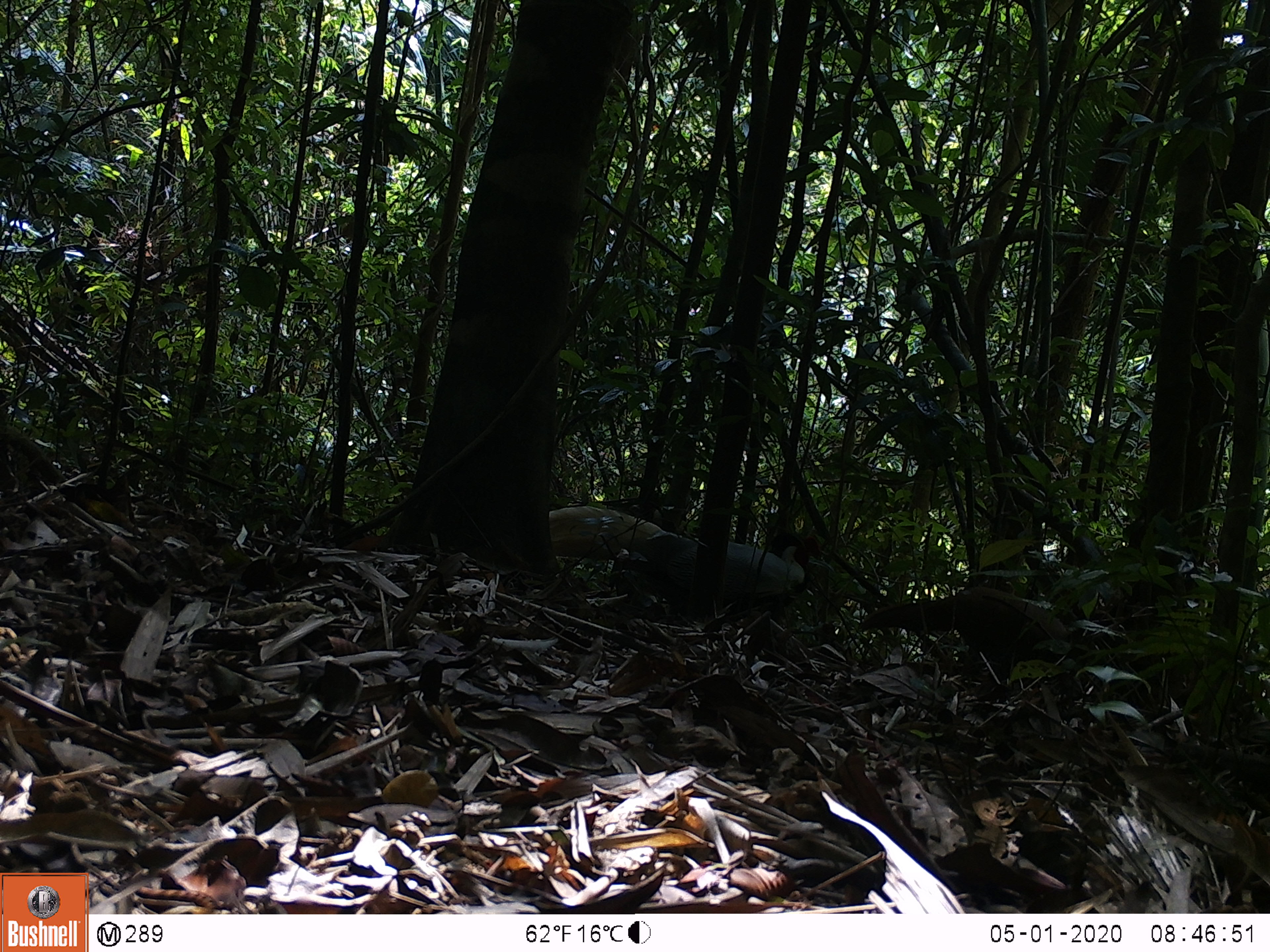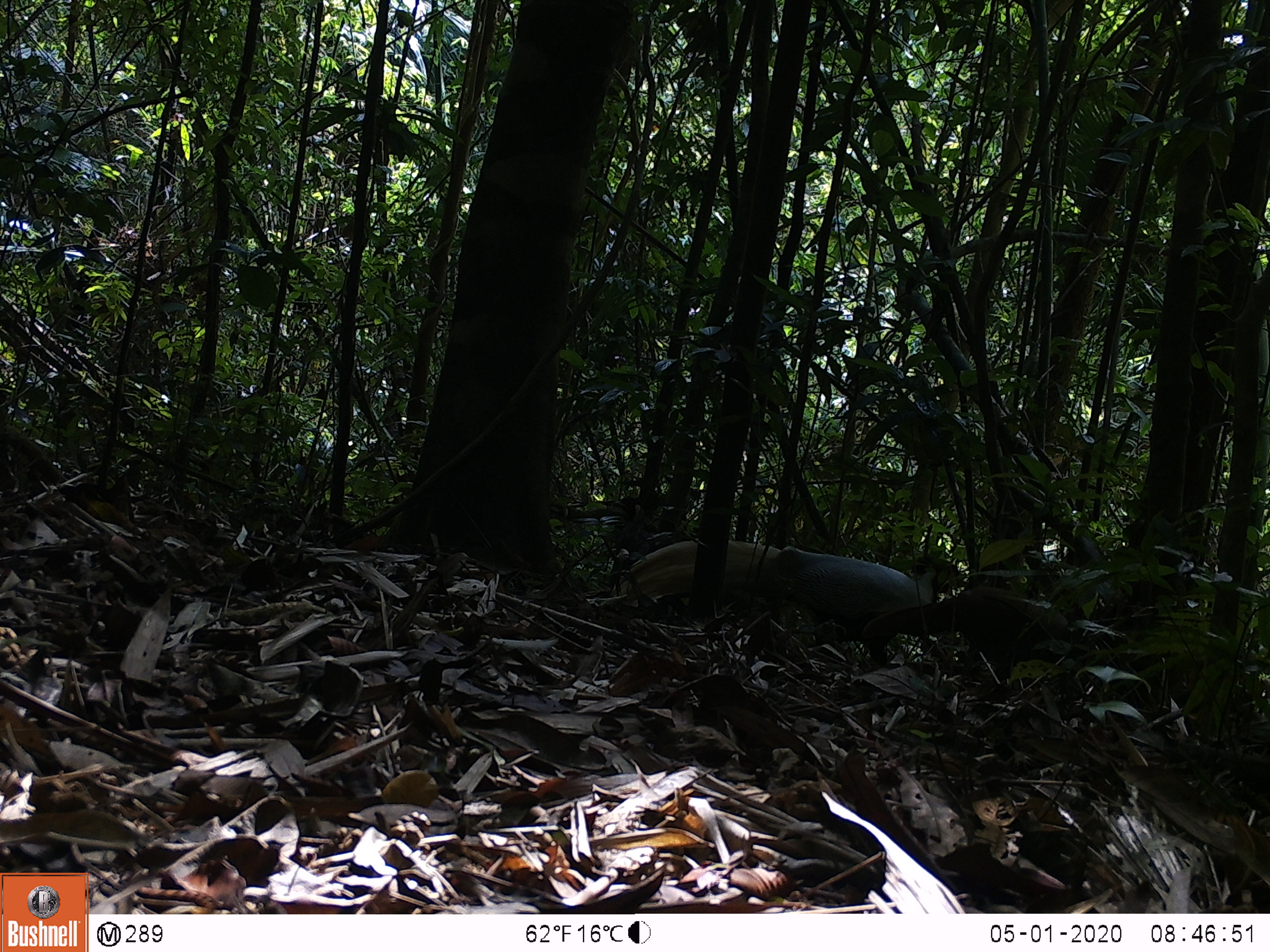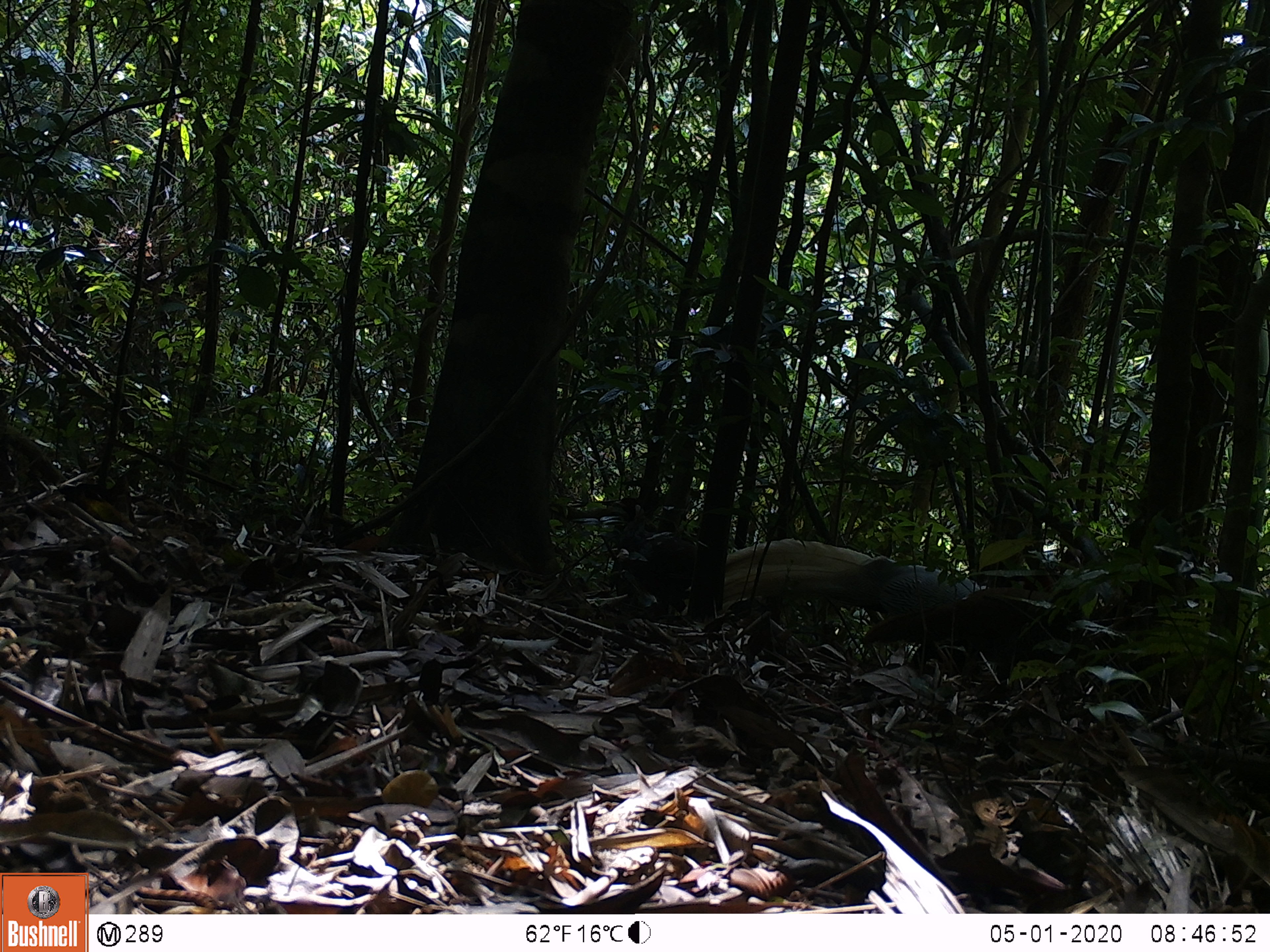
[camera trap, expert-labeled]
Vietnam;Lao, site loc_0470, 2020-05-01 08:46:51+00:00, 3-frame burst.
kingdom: Animalia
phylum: Chordata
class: Aves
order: Galliformes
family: Phasianidae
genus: Lophura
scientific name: Lophura nycthemera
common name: silver pheasant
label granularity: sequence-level